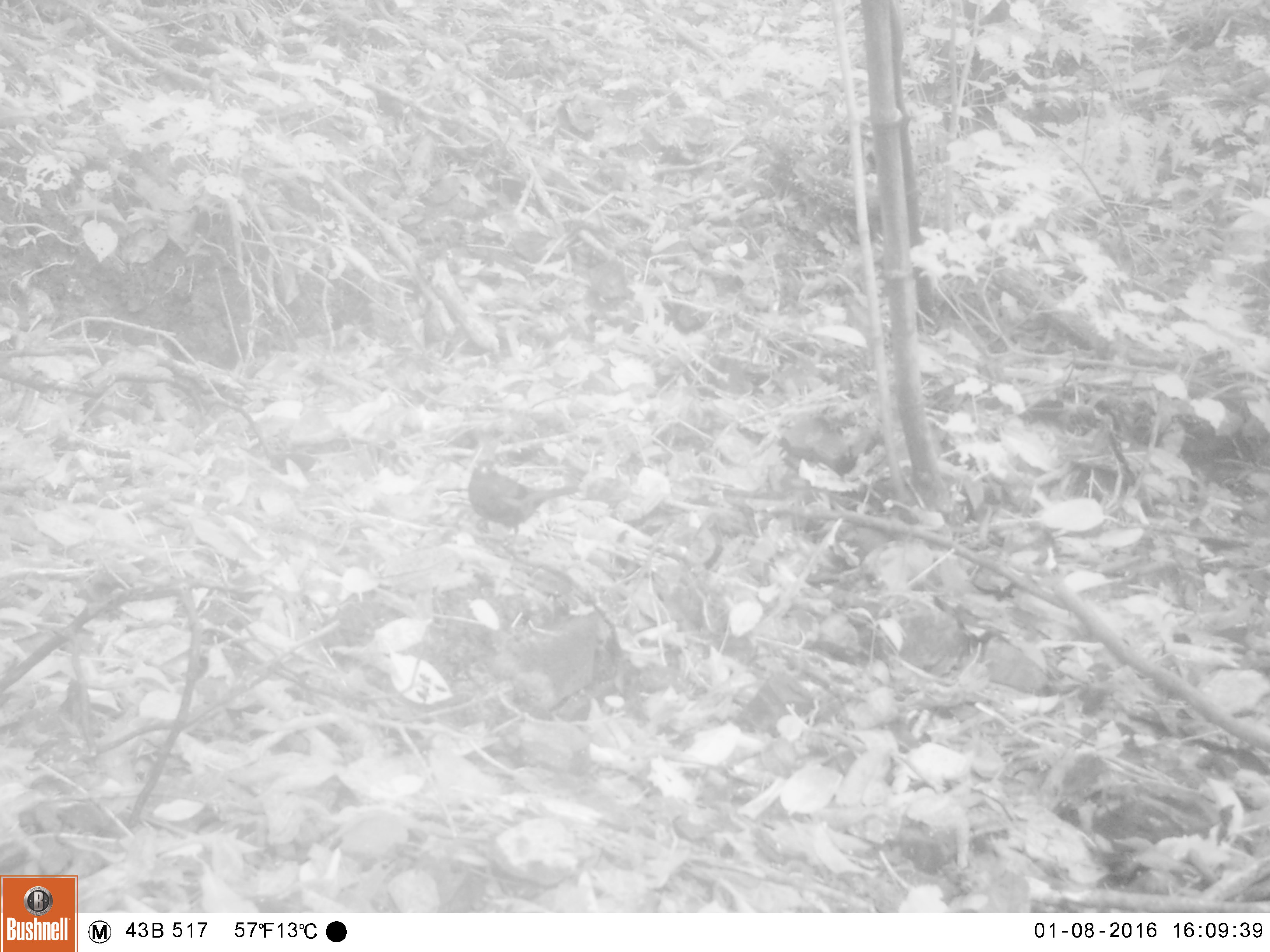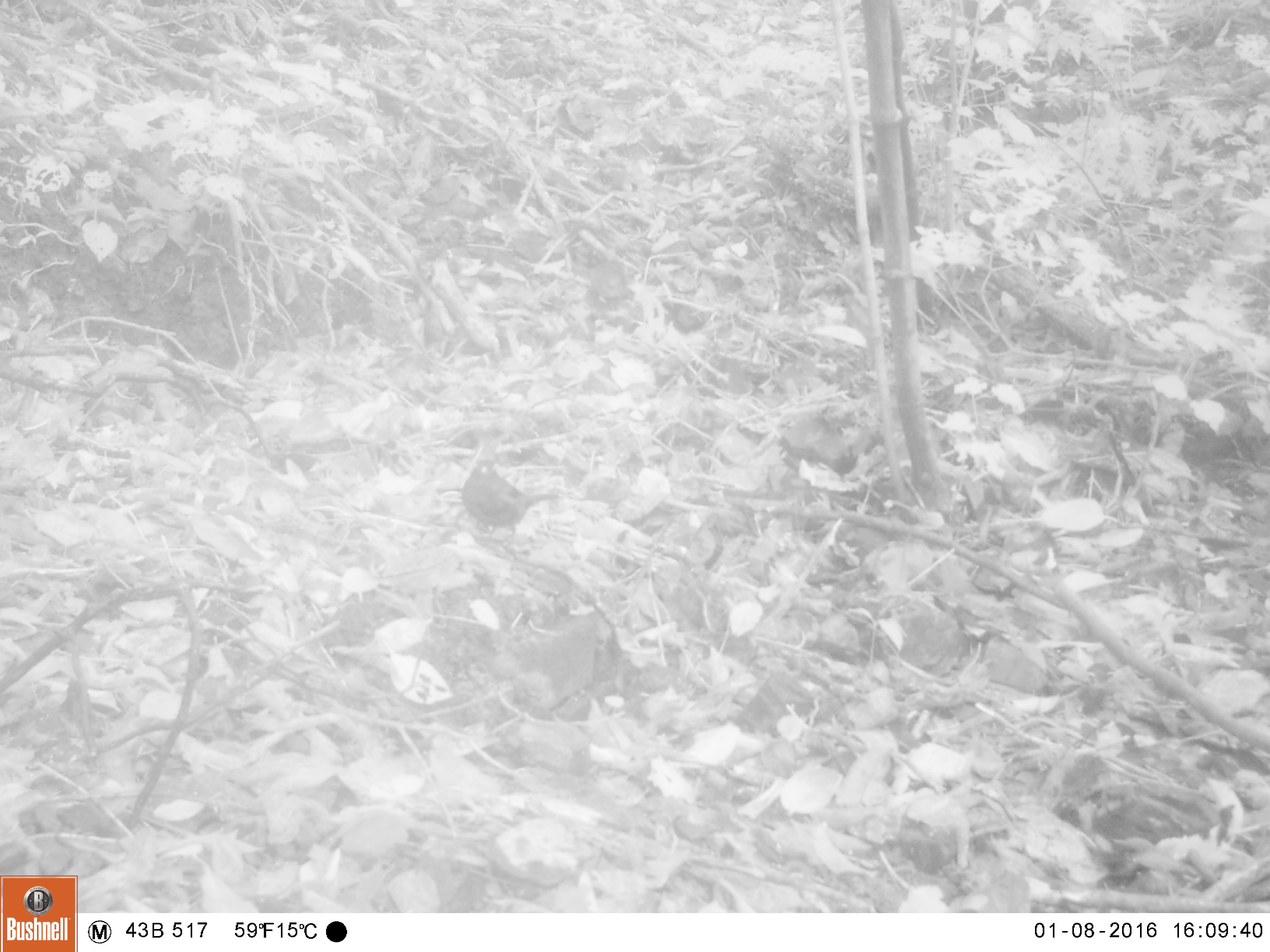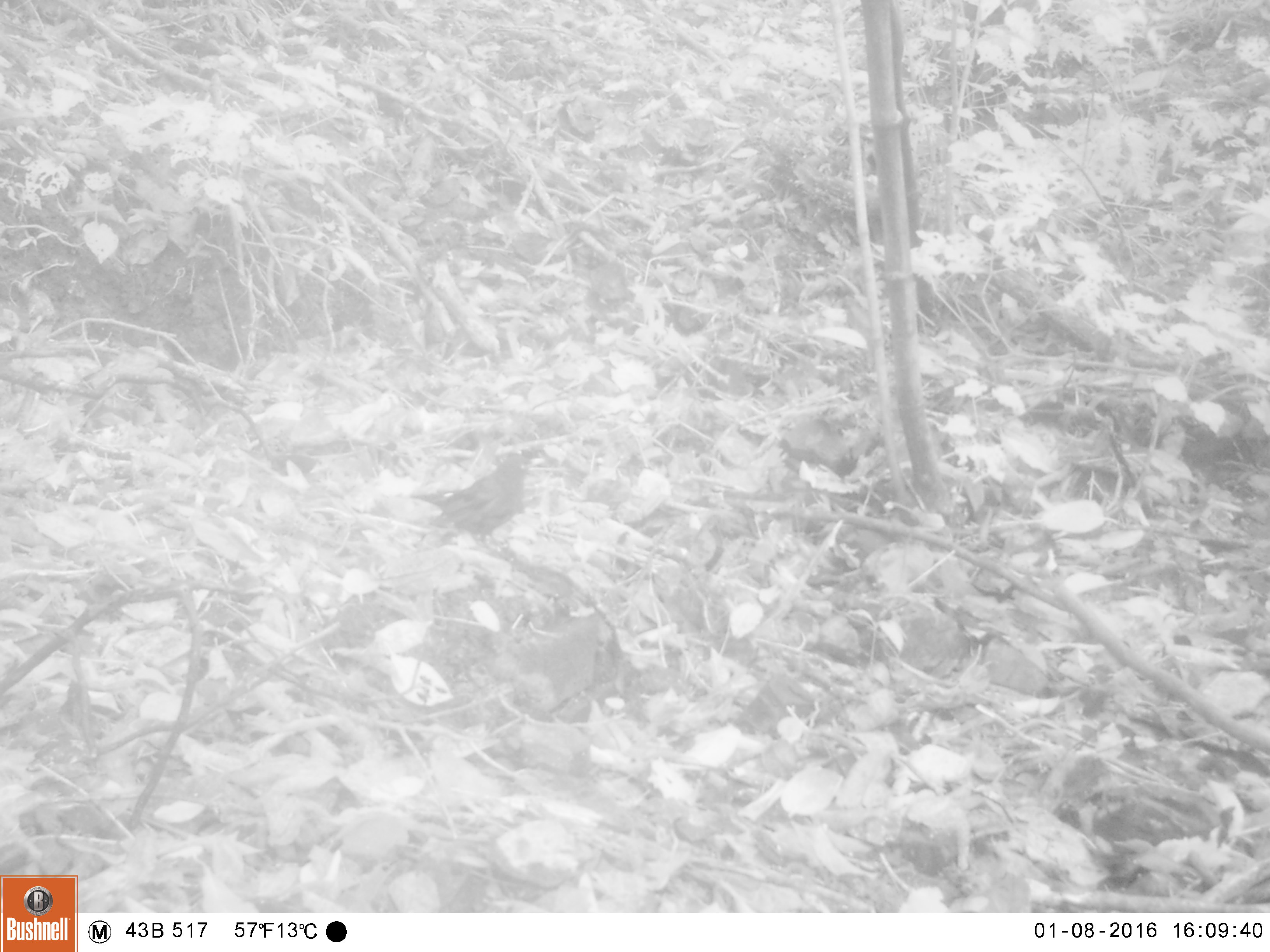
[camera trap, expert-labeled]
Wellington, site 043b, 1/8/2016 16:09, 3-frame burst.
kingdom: Animalia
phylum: Chordata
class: Aves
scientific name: Aves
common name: bird